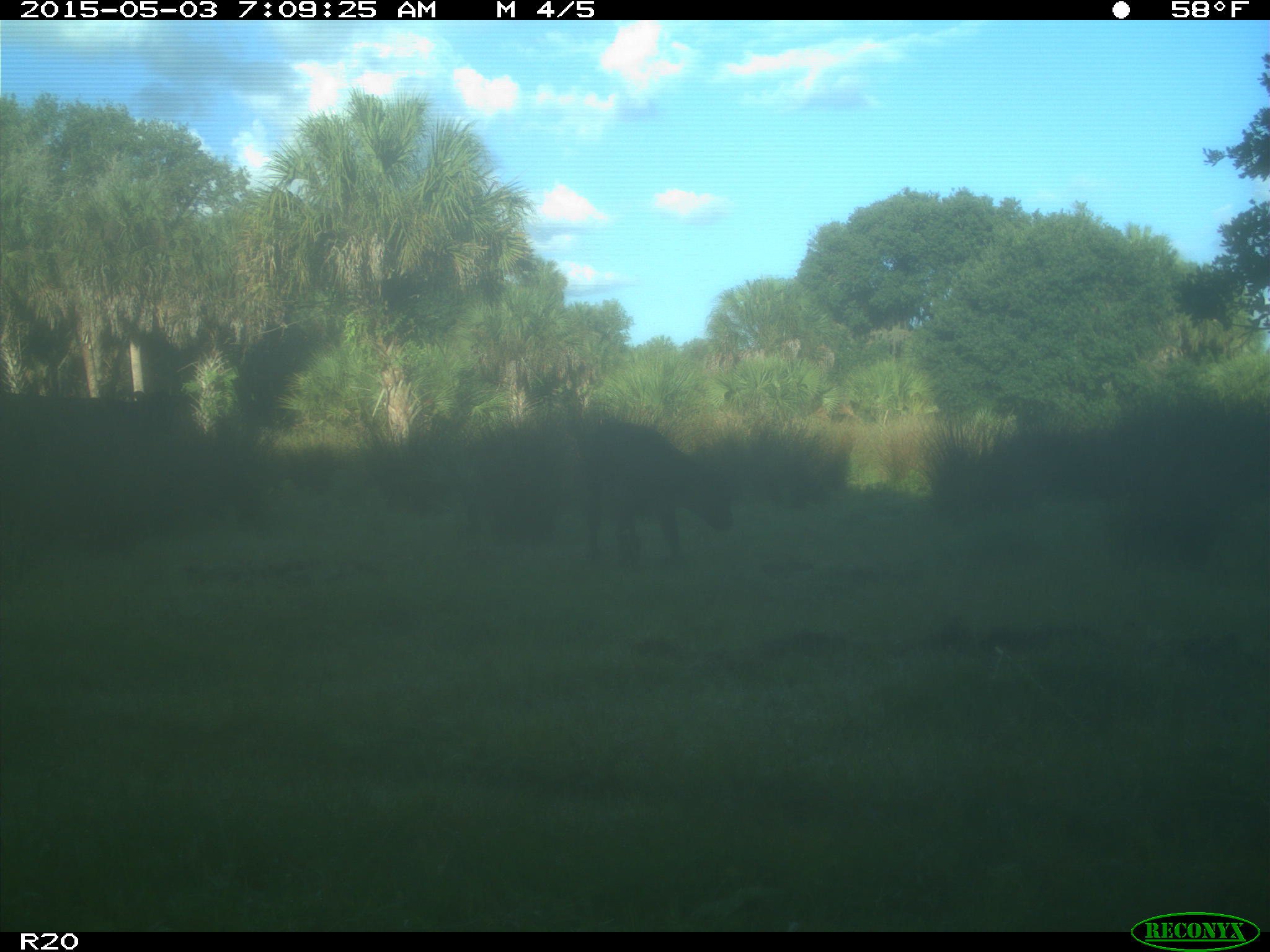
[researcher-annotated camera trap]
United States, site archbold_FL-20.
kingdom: Animalia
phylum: Chordata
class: Mammalia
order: Artiodactyla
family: Bovidae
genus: Bos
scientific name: Bos taurus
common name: domestic cow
Bos taurus (domestic cow).